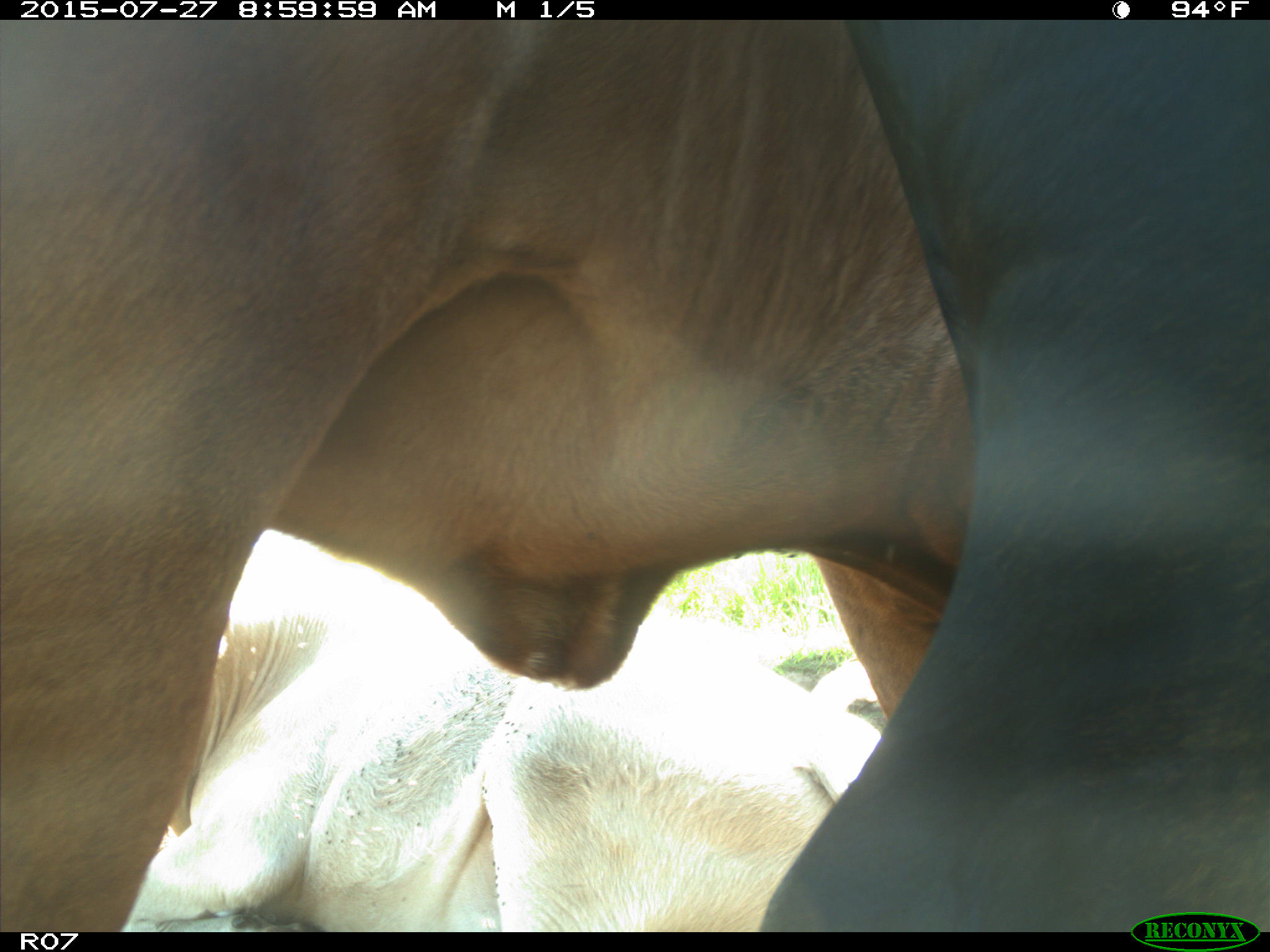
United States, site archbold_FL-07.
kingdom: Animalia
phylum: Chordata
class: Mammalia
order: Artiodactyla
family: Bovidae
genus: Bos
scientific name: Bos taurus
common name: domestic cow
Bos taurus (domestic cow).